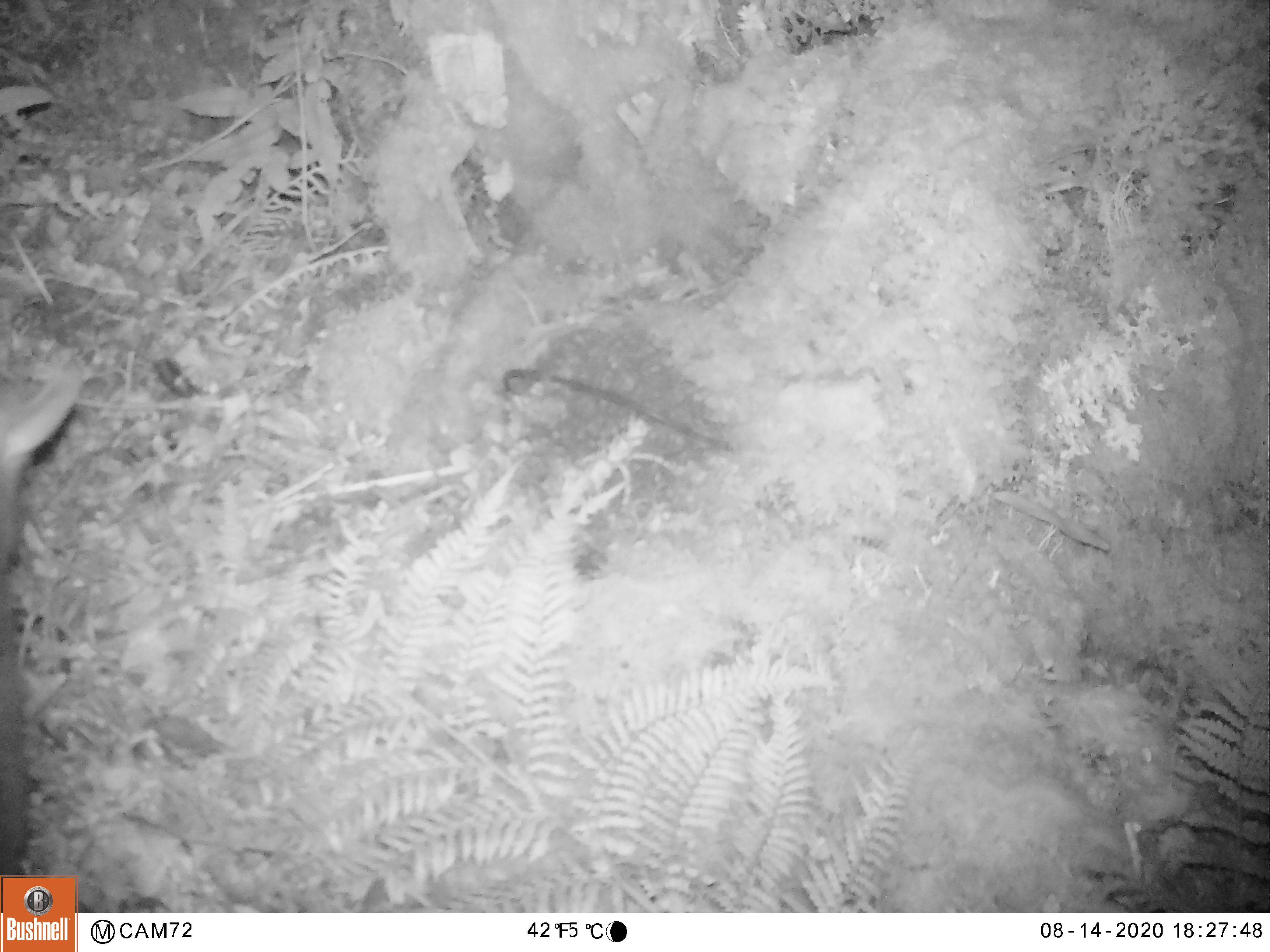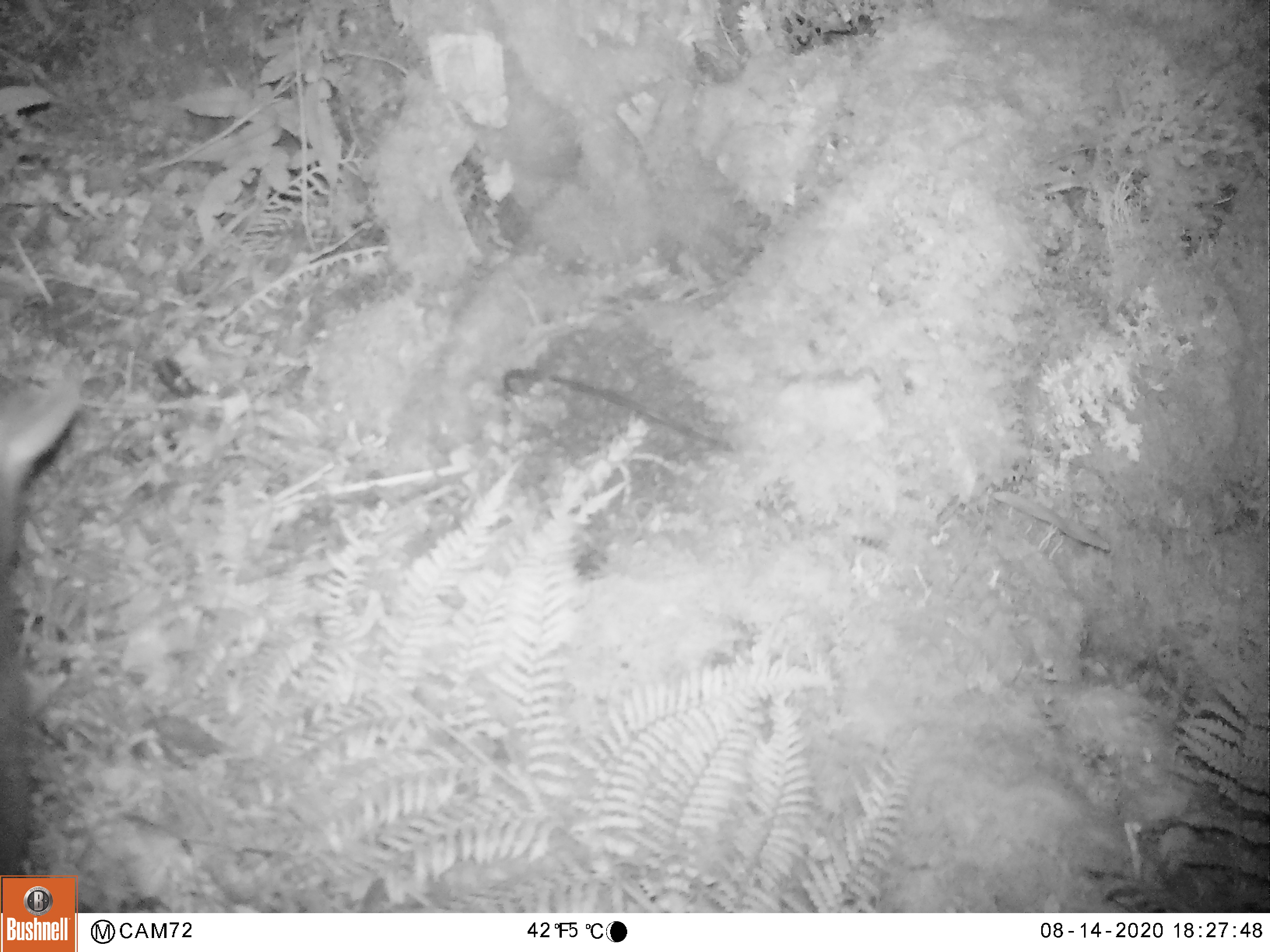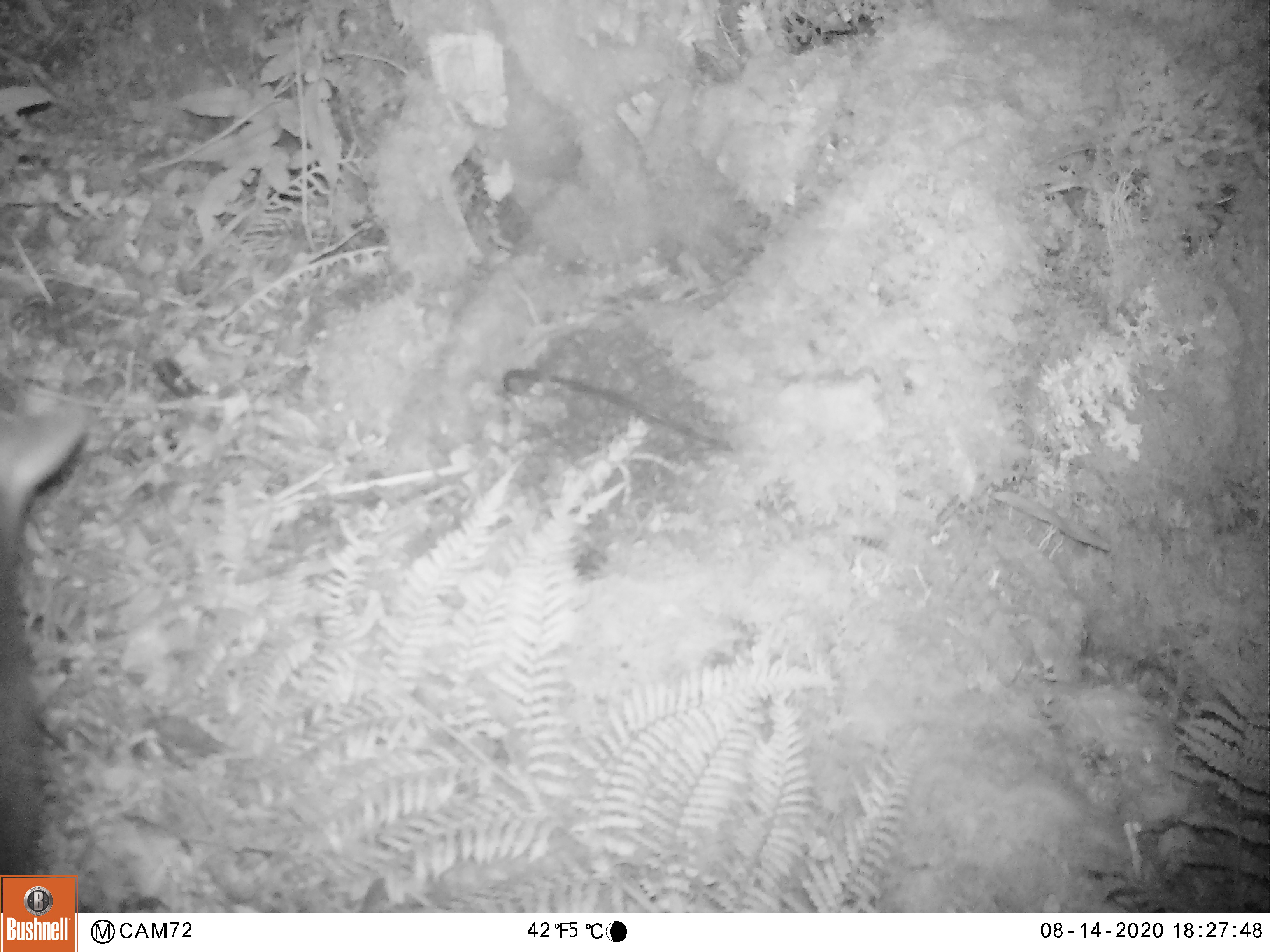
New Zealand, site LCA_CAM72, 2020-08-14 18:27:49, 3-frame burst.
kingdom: Animalia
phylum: Chordata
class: Mammalia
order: Diprotodontia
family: Phalangeridae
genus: Trichosurus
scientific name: Trichosurus vulpecula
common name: common brushtail possum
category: possum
Possum (common brushtail possum) (Trichosurus vulpecula).